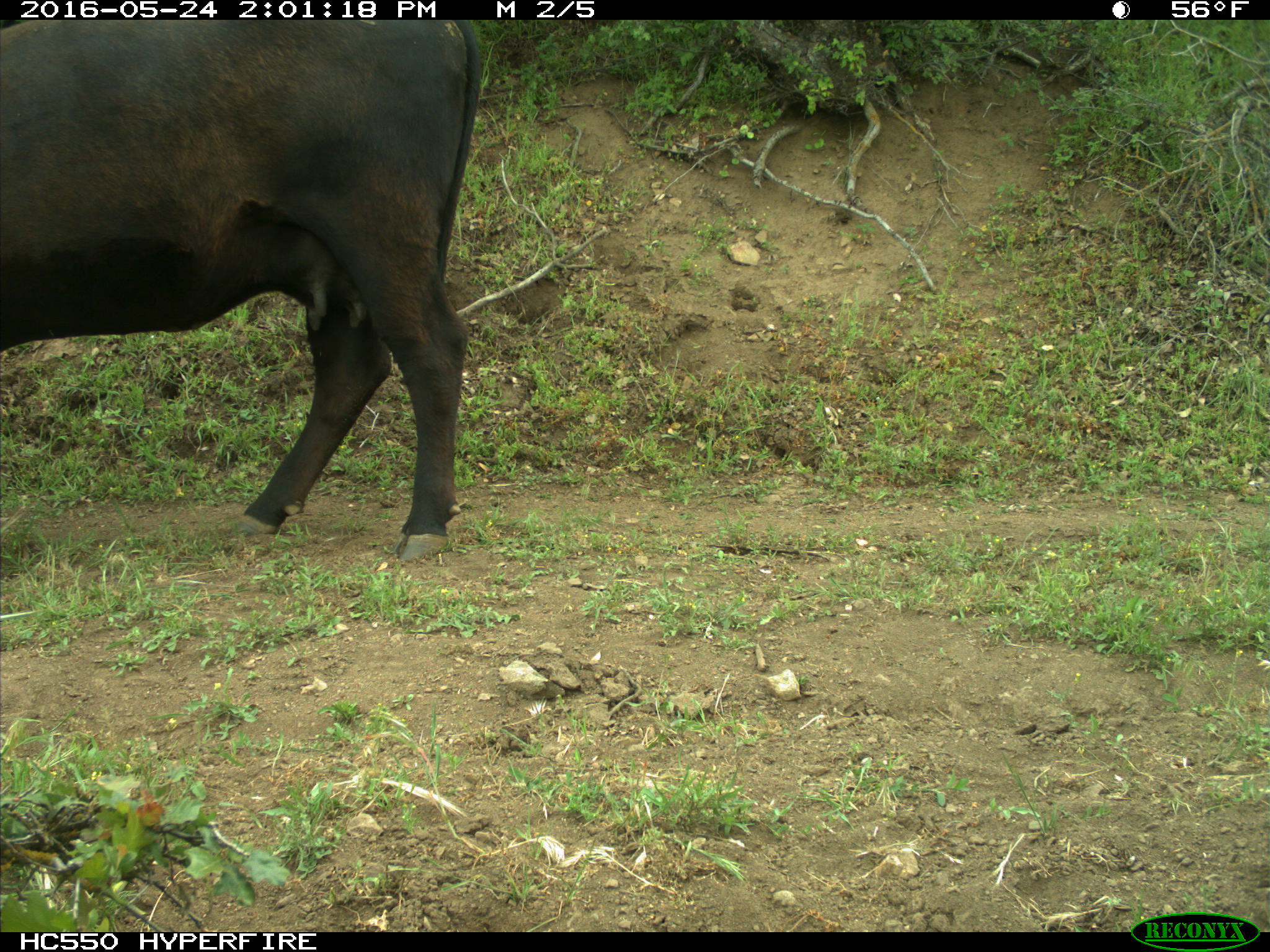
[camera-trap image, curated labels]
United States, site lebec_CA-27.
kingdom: Animalia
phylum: Chordata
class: Mammalia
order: Artiodactyla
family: Bovidae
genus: Bos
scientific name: Bos taurus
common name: domestic cow